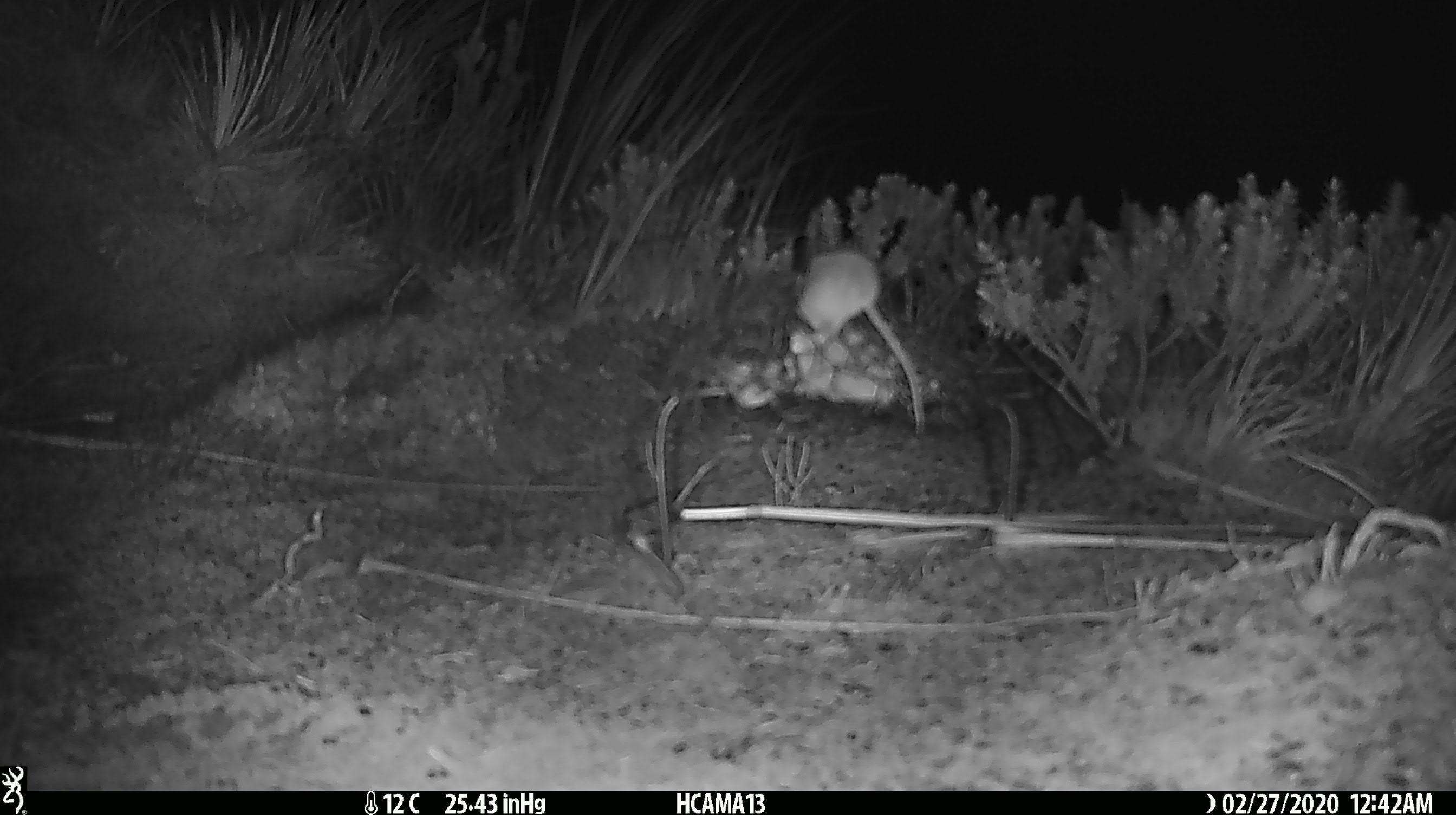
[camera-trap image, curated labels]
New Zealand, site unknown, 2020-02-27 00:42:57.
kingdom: Animalia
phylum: Chordata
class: Mammalia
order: Rodentia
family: Muridae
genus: Mus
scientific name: Mus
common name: mouse